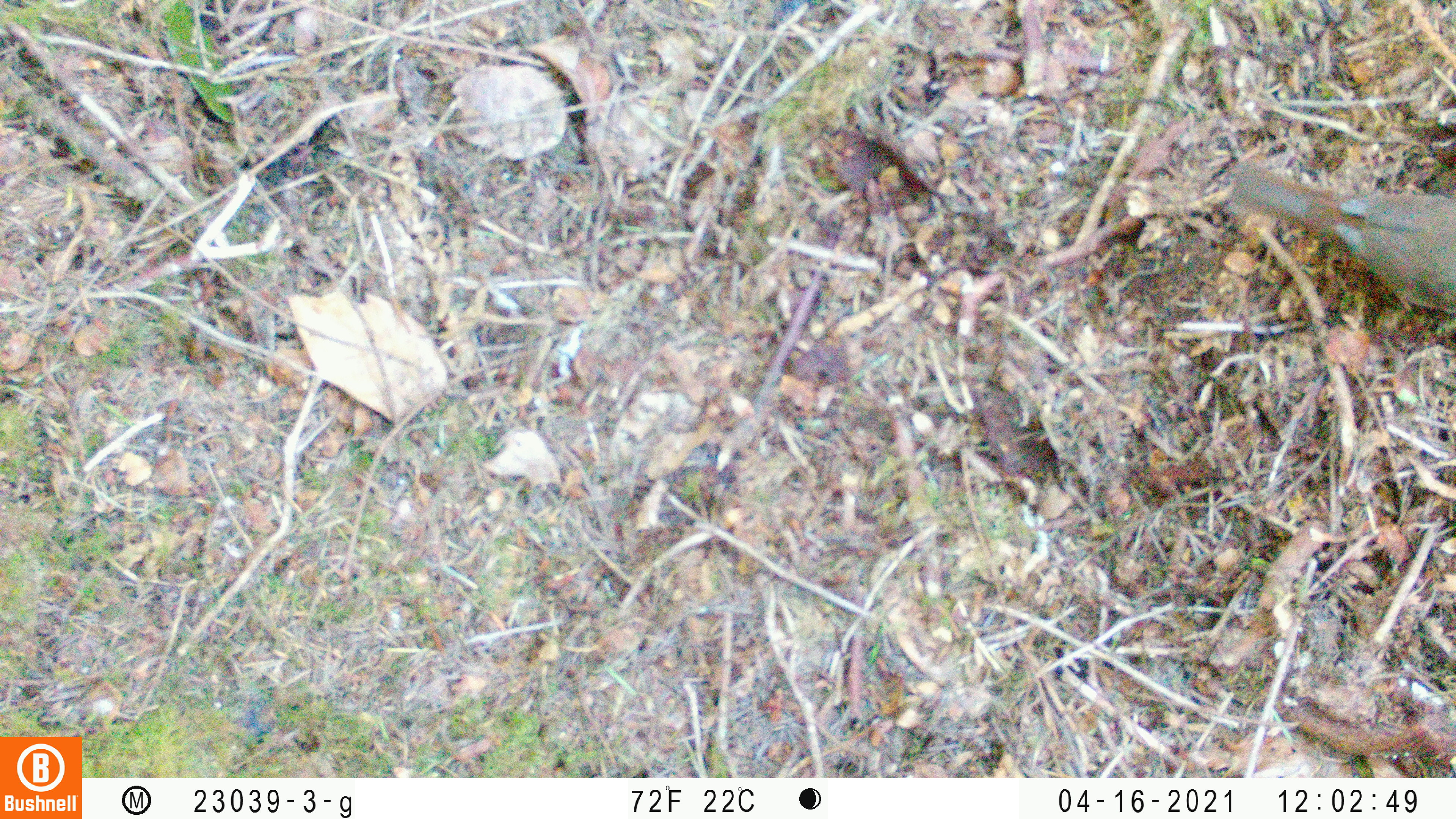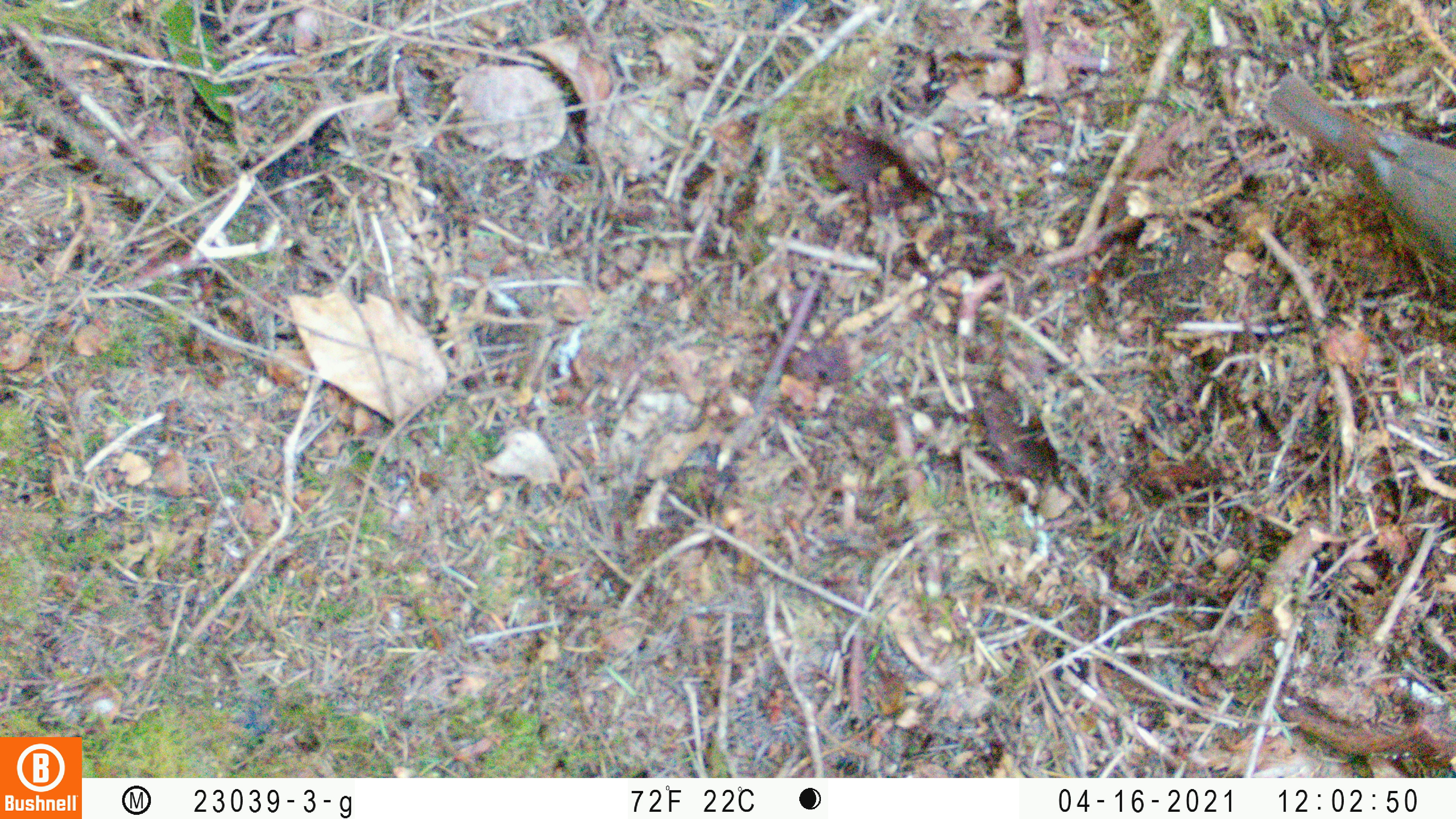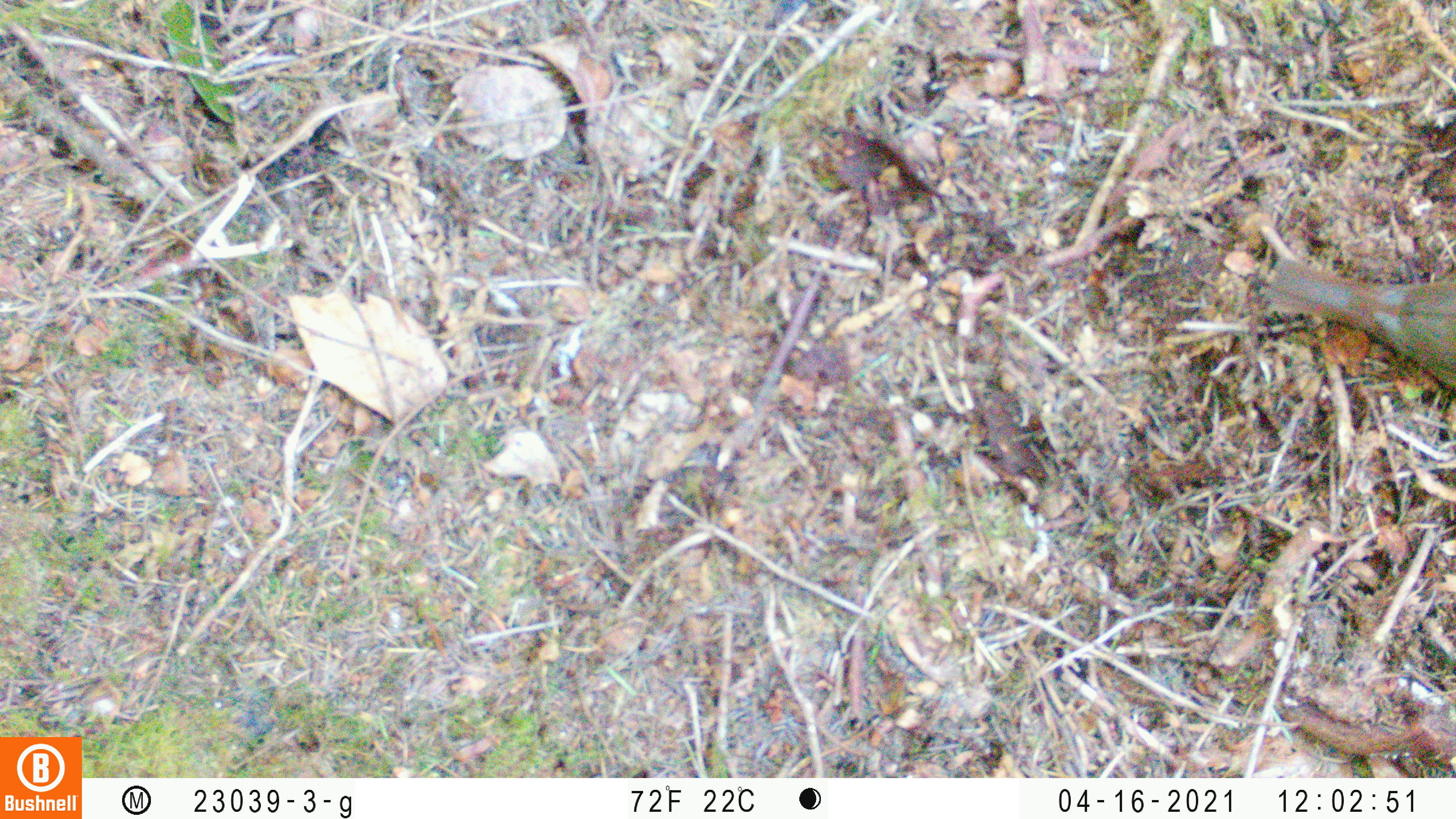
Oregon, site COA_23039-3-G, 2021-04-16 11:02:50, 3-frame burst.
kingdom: Animalia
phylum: Chordata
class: Aves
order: Passeriformes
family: Turdidae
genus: Catharus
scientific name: Catharus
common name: brown thrushes and nightingale-thrushes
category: catharus species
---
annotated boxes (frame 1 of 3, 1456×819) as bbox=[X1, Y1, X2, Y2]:
catharus species: bbox=[1202, 124, 1455, 342]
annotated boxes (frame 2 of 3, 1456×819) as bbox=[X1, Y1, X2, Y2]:
catharus species: bbox=[1246, 56, 1455, 305]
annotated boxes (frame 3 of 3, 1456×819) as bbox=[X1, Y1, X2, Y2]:
catharus species: bbox=[1254, 218, 1453, 425]